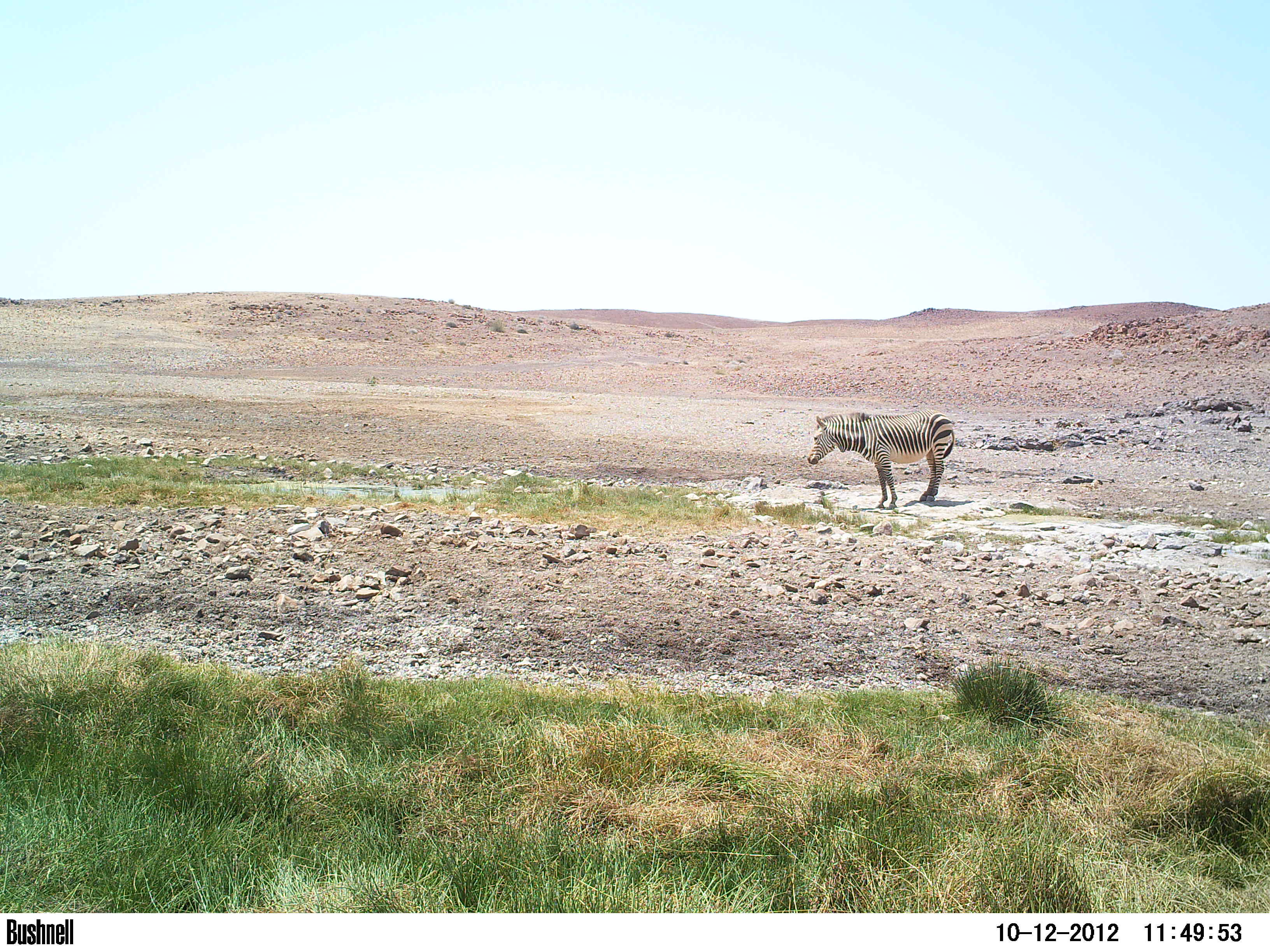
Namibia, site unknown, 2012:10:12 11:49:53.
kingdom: Animalia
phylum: Chordata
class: Mammalia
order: Perissodactyla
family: Equidae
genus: Equus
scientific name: Equus zebra hartmannae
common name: hartmann's mountain zebra